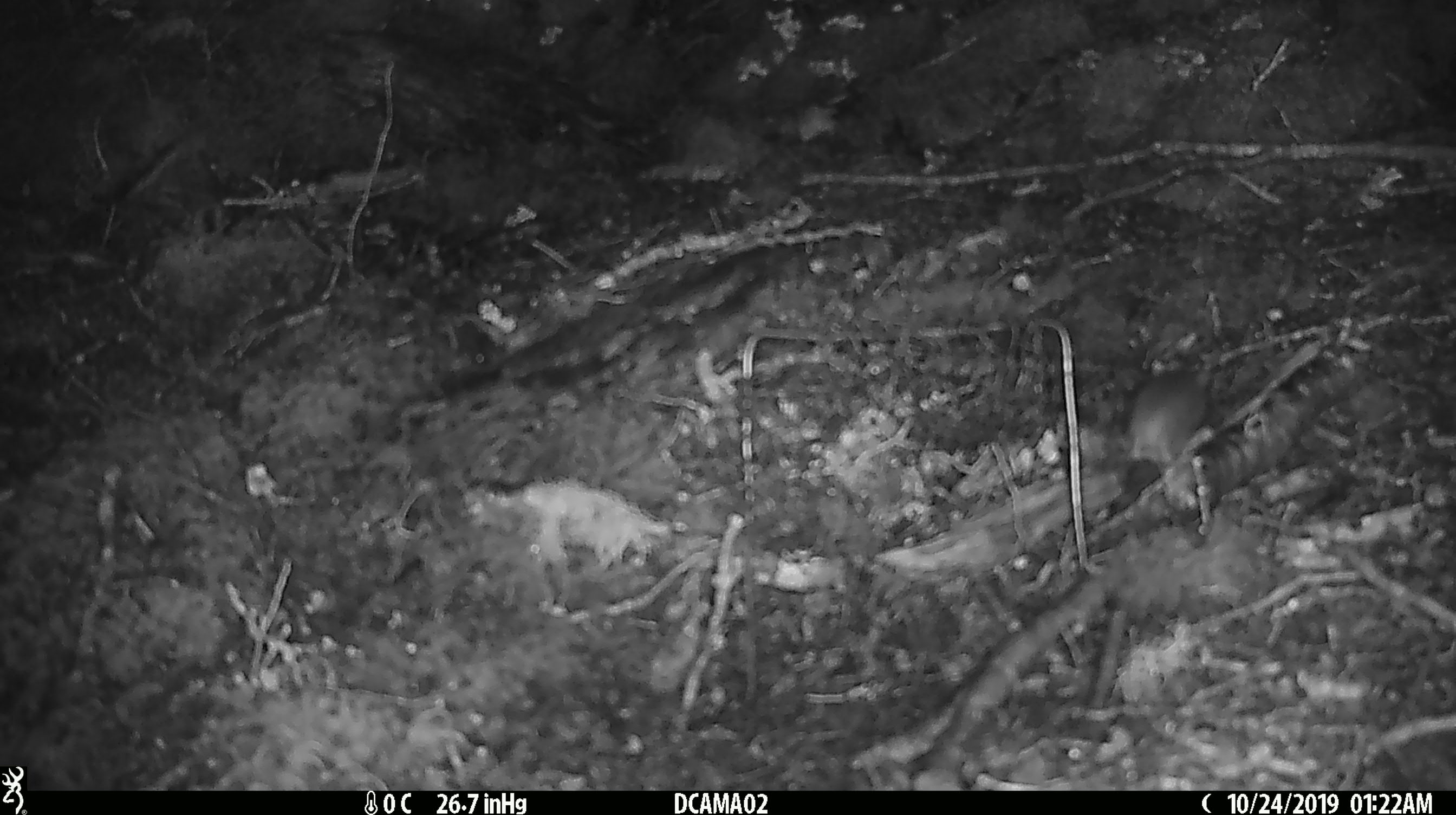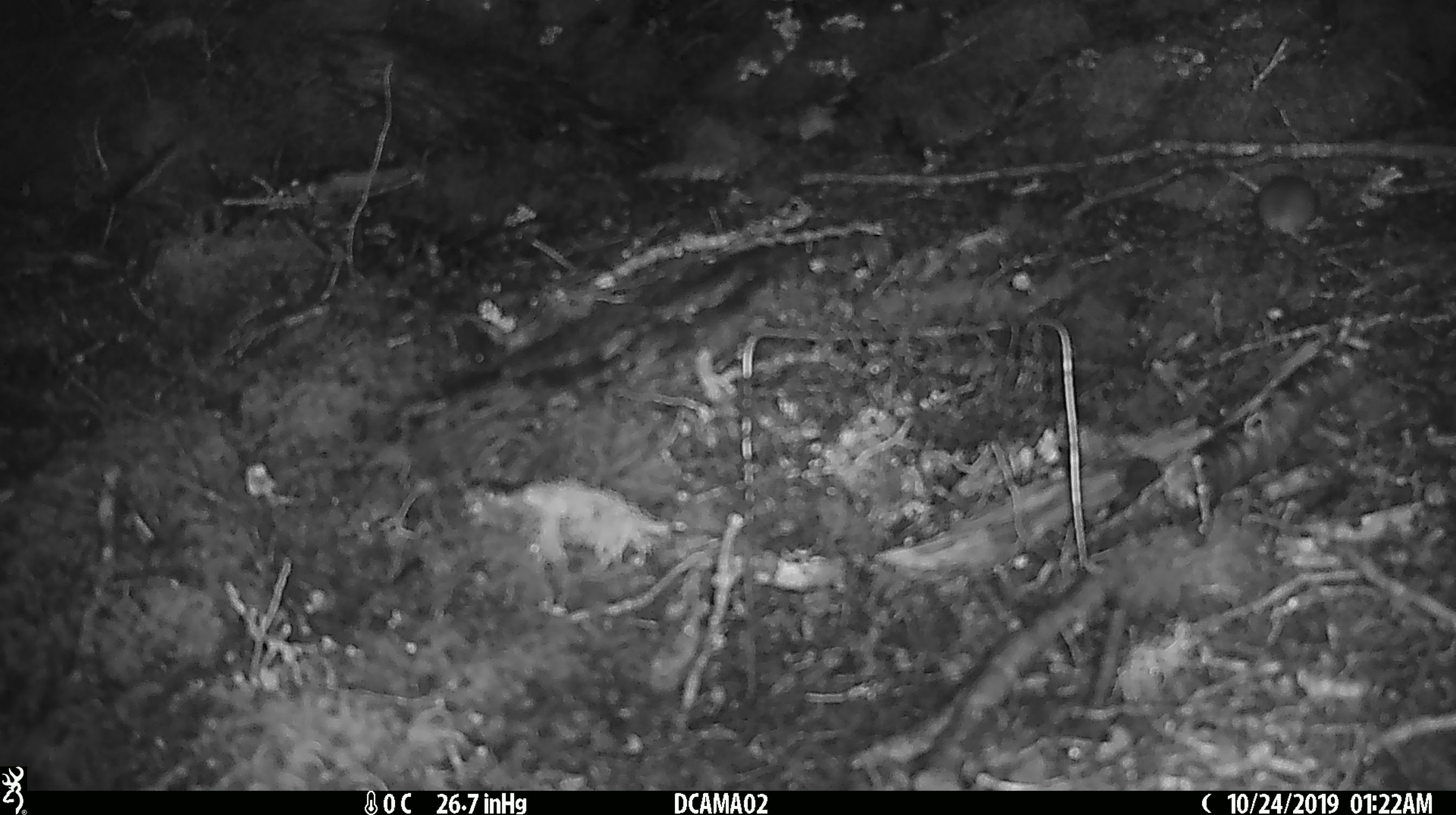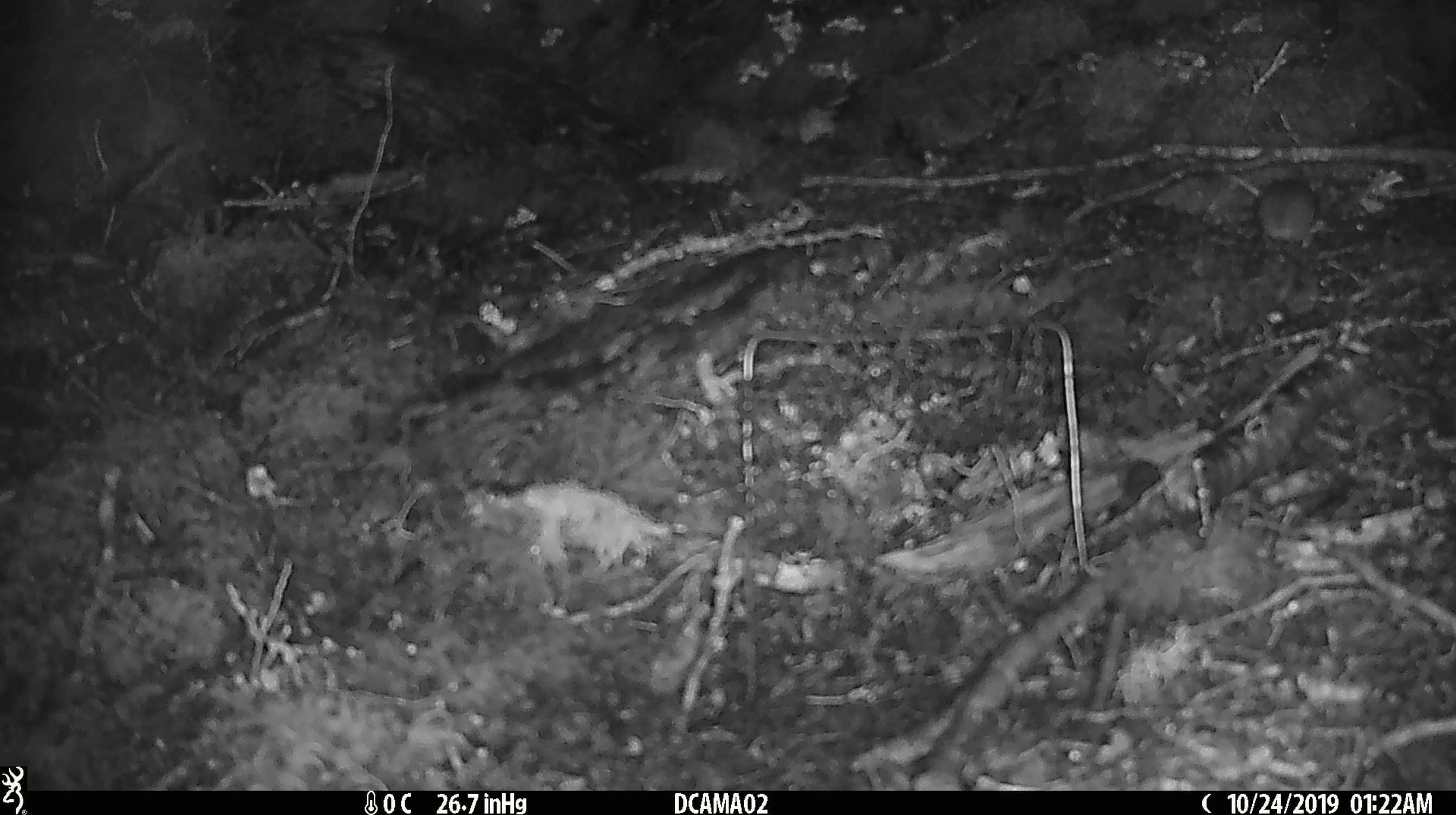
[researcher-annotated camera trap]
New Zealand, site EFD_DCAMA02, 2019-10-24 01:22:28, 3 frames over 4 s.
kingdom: Animalia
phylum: Chordata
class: Mammalia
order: Rodentia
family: Muridae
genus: Mus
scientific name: Mus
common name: mouse